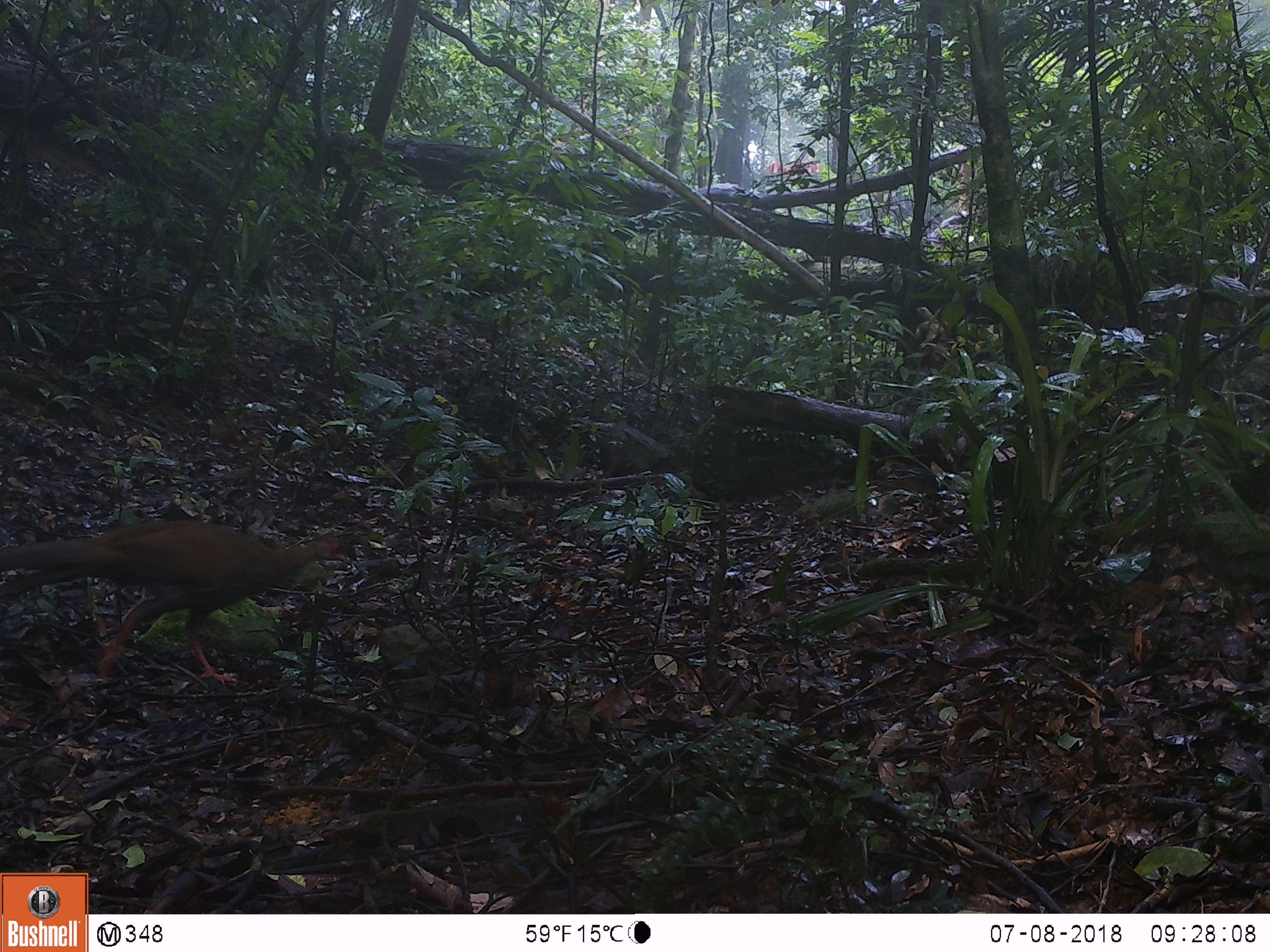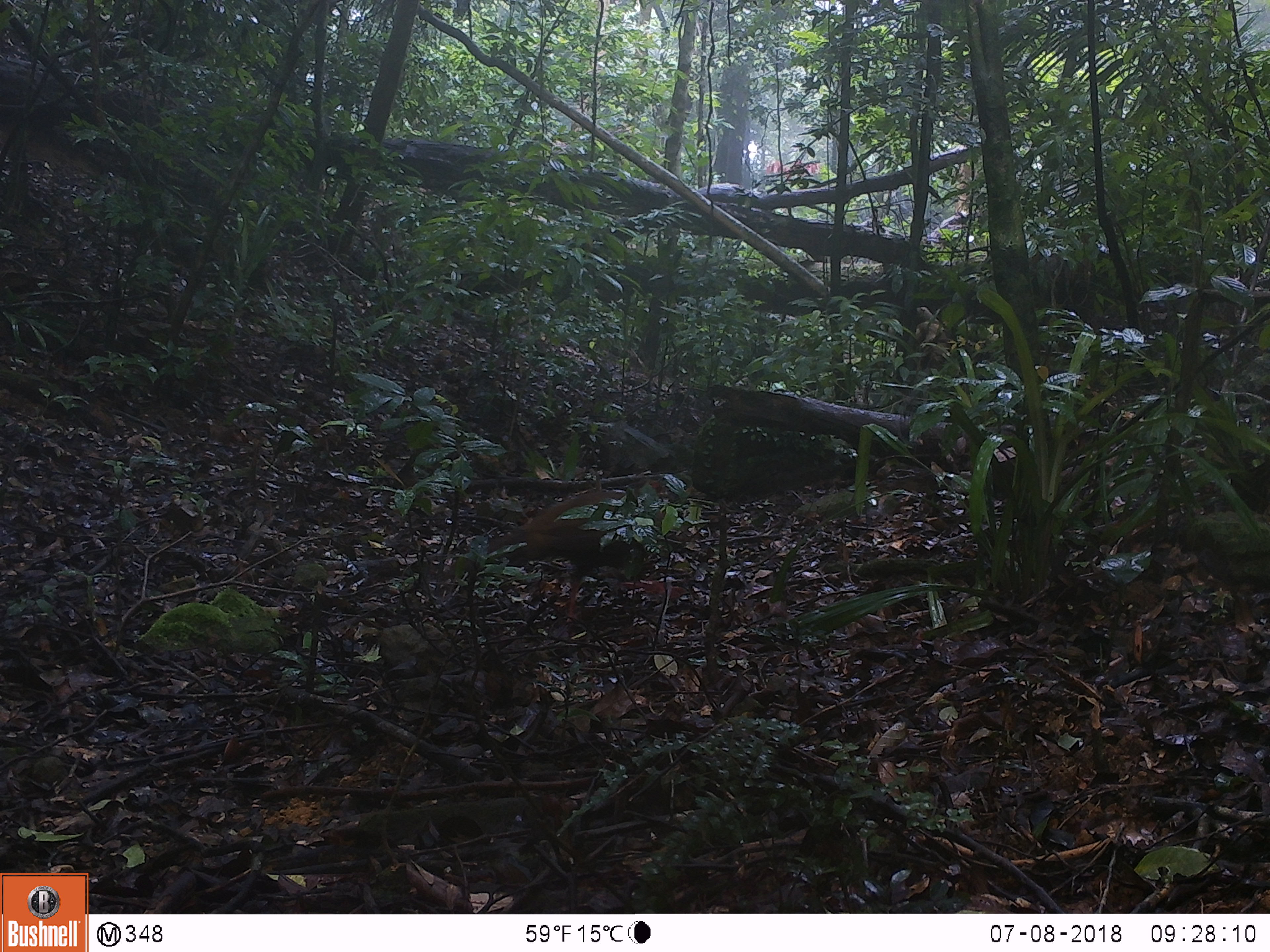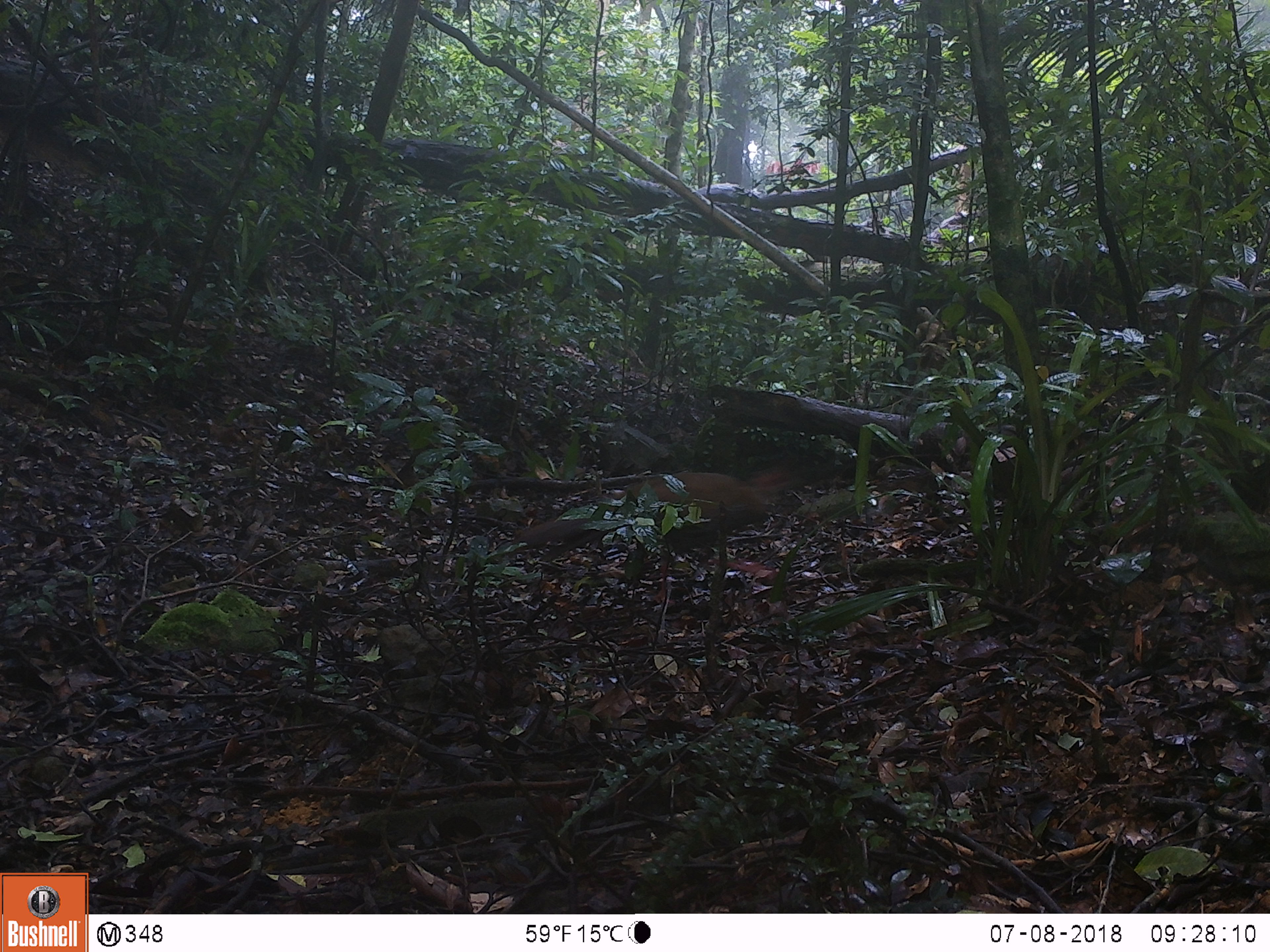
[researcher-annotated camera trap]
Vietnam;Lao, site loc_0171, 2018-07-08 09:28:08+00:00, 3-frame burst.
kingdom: Animalia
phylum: Chordata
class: Aves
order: Galliformes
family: Phasianidae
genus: Lophura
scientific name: Lophura nycthemera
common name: silver pheasant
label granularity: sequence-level